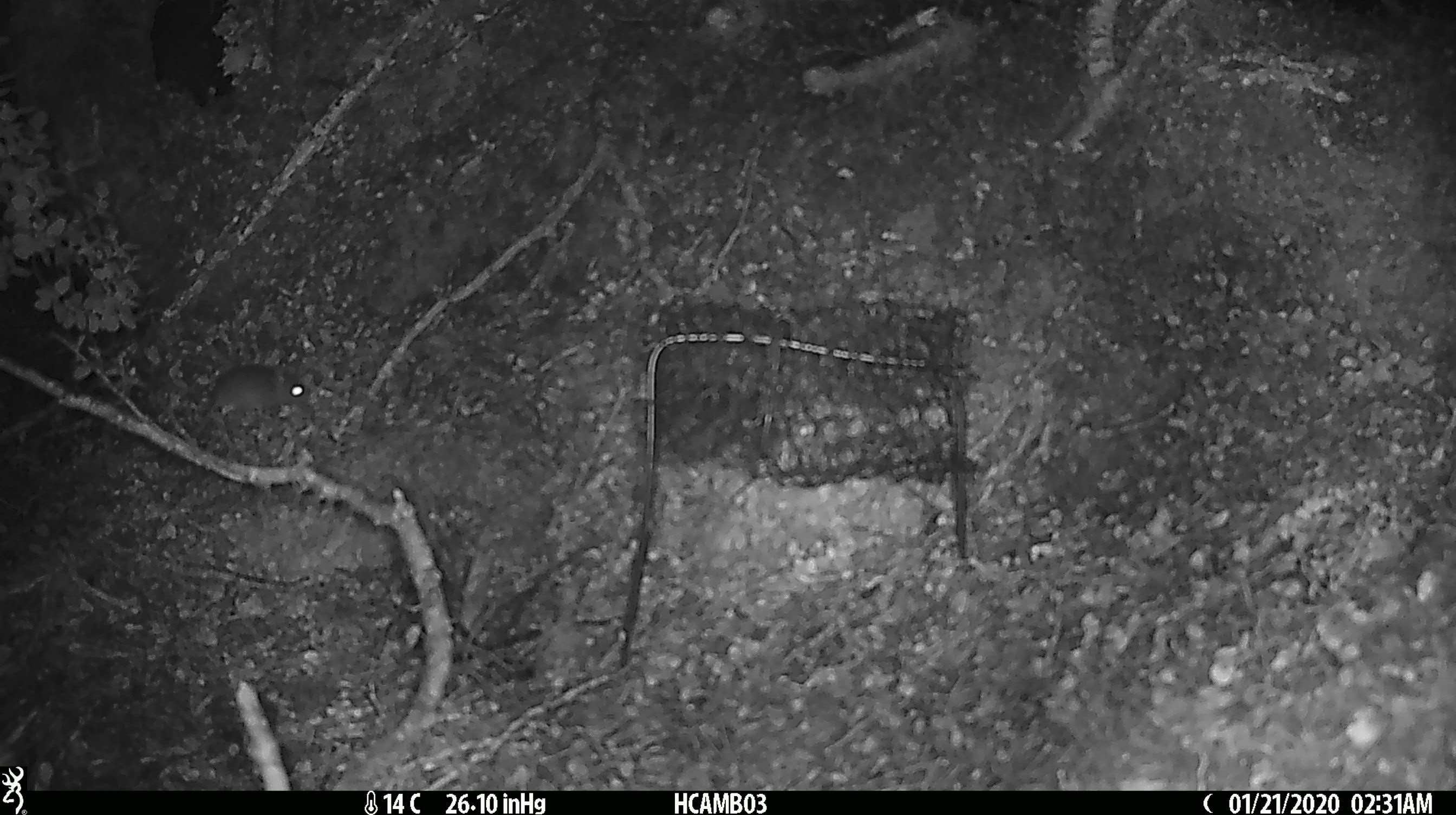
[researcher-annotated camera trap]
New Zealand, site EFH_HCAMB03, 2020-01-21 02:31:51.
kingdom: Animalia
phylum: Chordata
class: Mammalia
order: Rodentia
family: Muridae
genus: Mus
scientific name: Mus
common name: mouse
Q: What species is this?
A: Mouse (Mus).